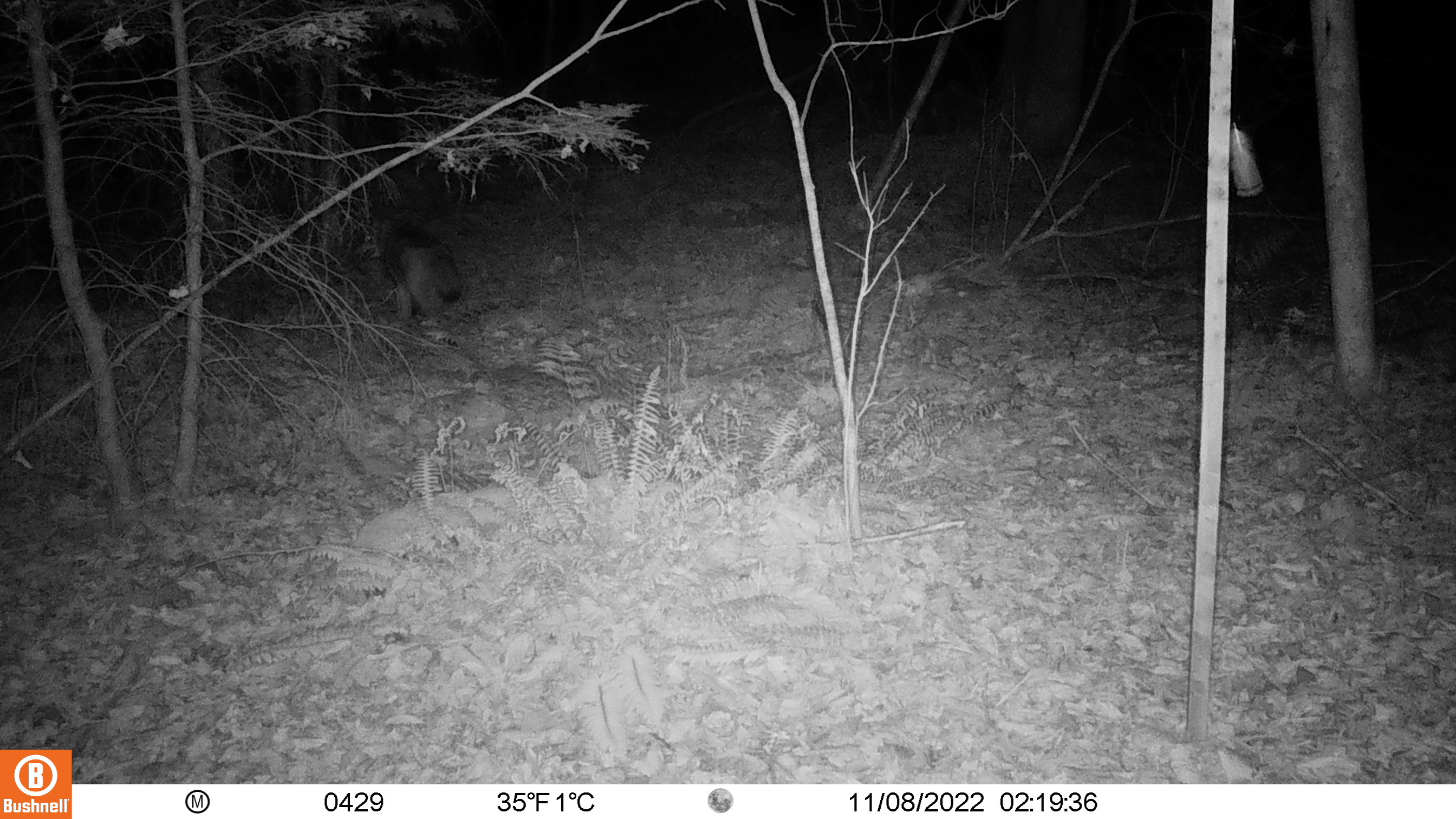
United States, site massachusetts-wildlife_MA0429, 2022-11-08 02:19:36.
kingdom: Animalia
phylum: Chordata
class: Mammalia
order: Carnivora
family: Canidae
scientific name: Canidae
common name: canid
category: canid sp.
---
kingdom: Animalia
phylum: Chordata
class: Mammalia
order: Carnivora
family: Canidae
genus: Canis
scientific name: Canis latrans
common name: coyote